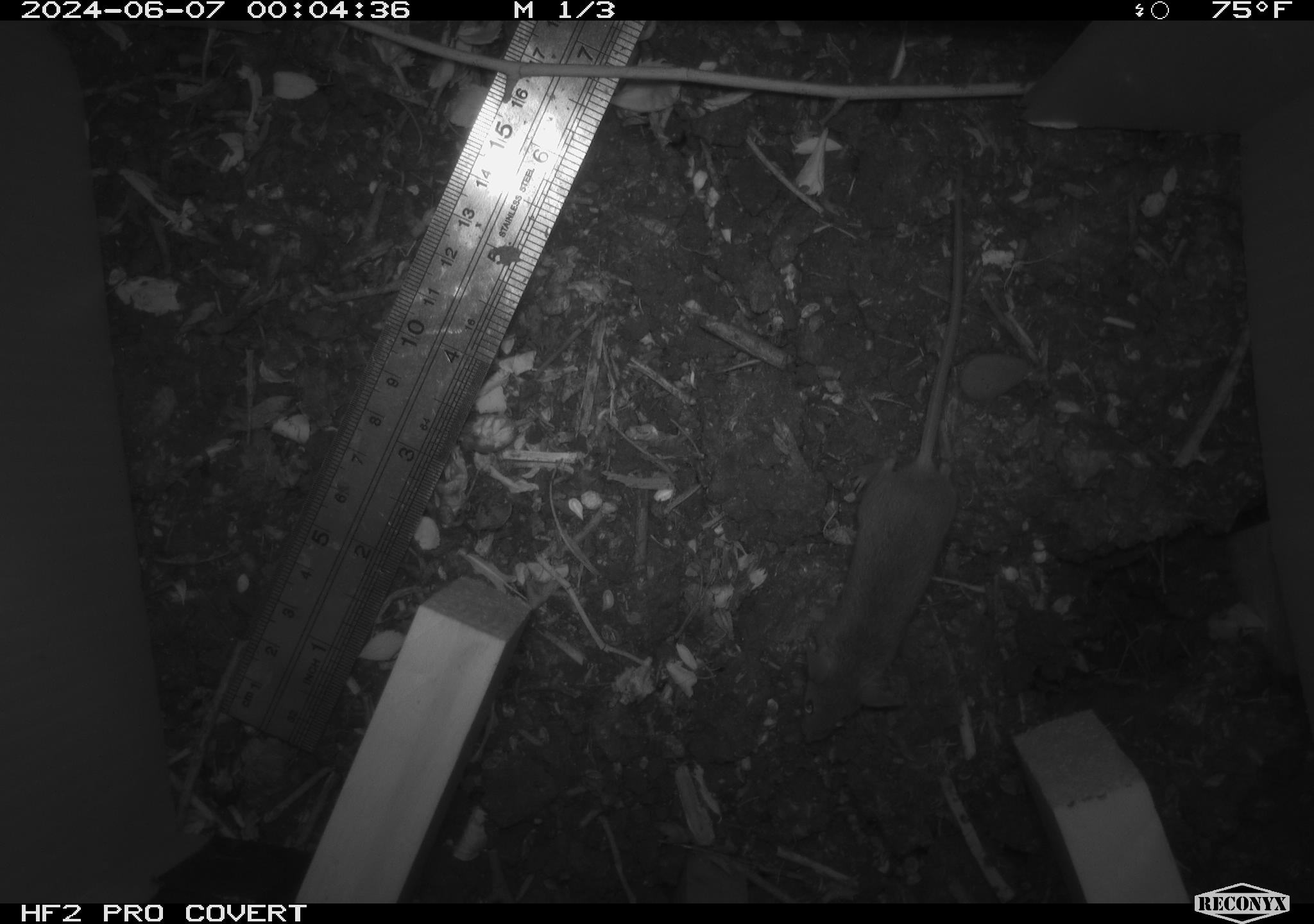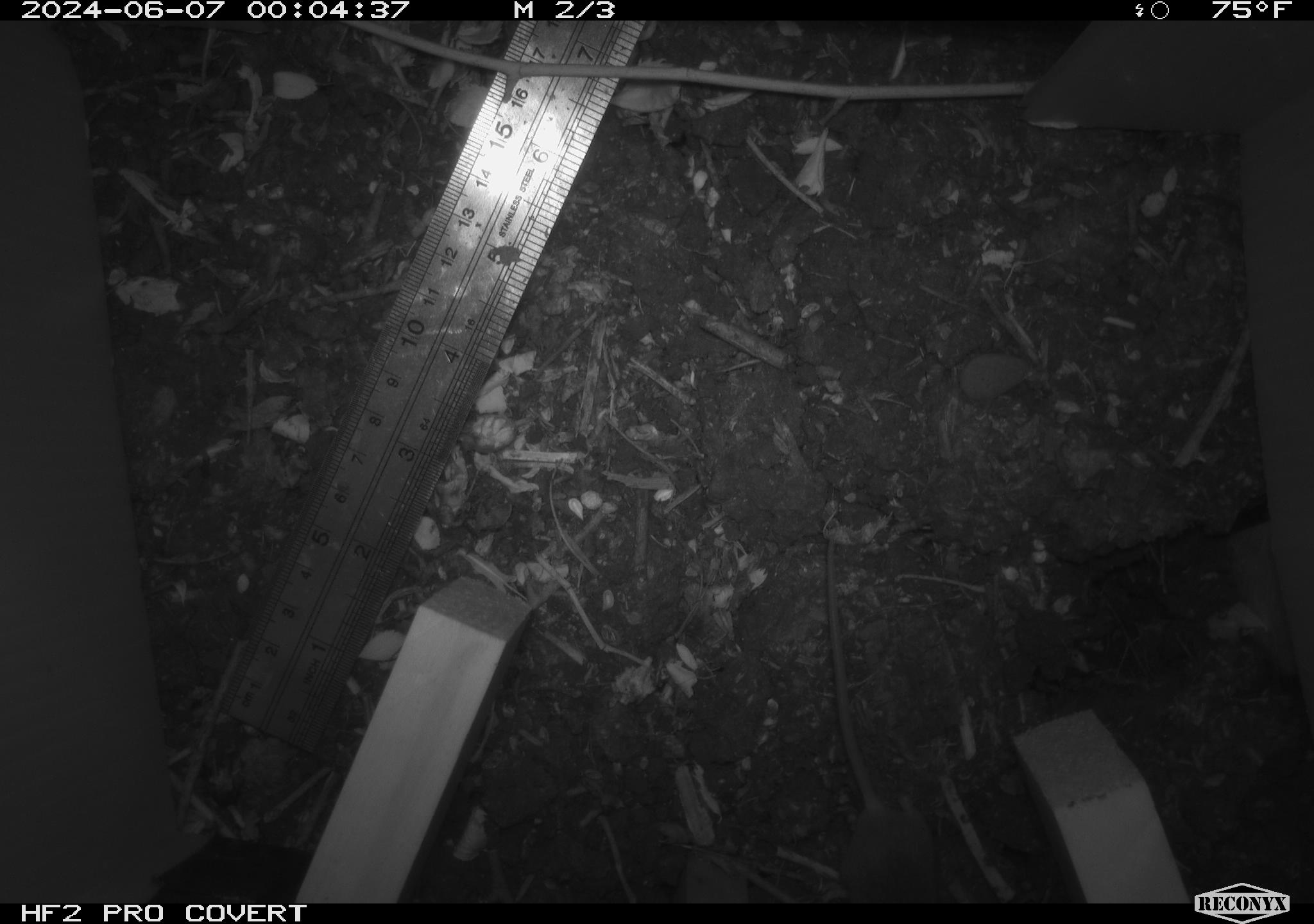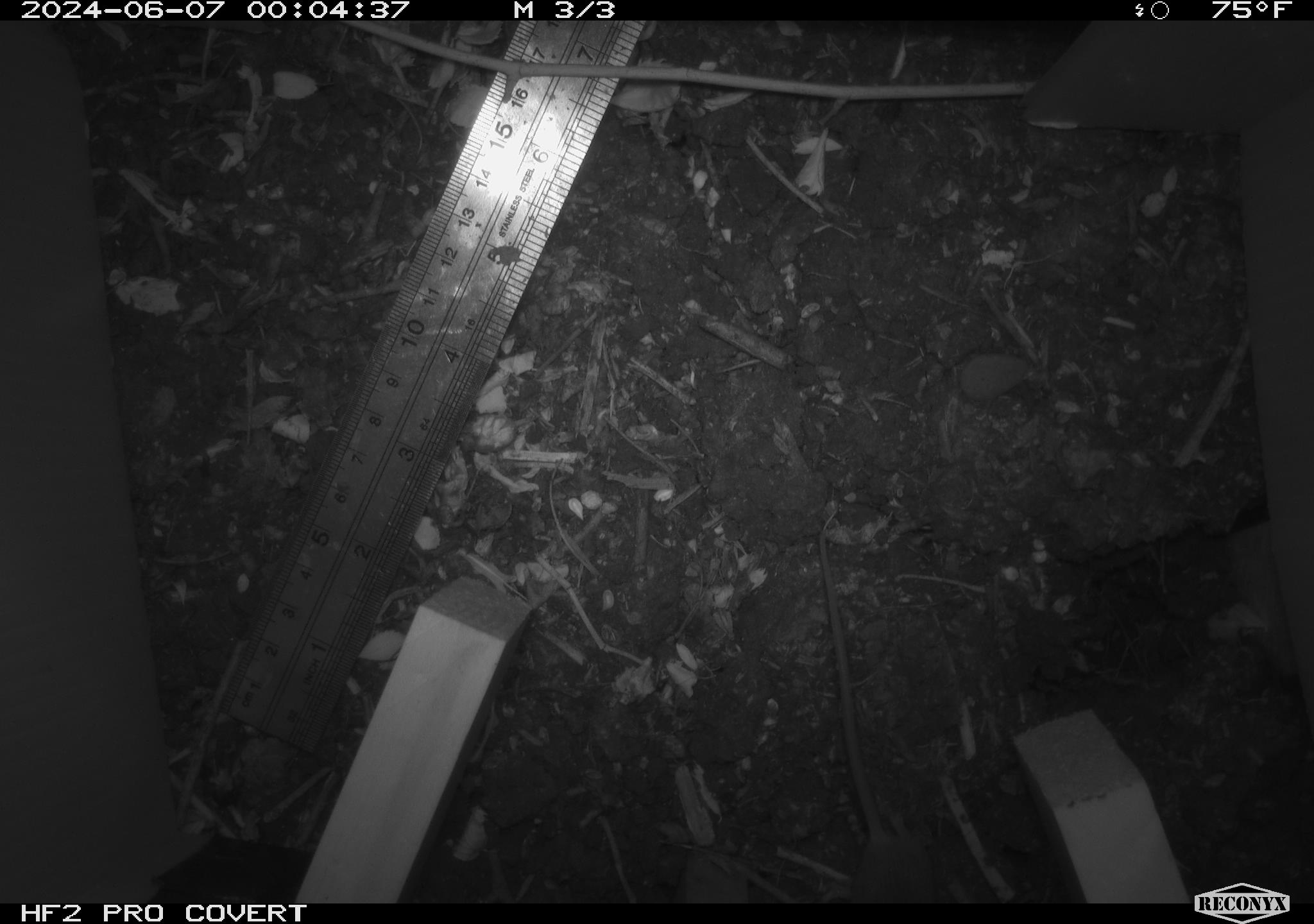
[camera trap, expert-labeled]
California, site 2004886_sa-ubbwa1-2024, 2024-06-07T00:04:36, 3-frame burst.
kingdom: Animalia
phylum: Chordata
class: Mammalia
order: Rodentia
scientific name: Rodentia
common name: mouse species